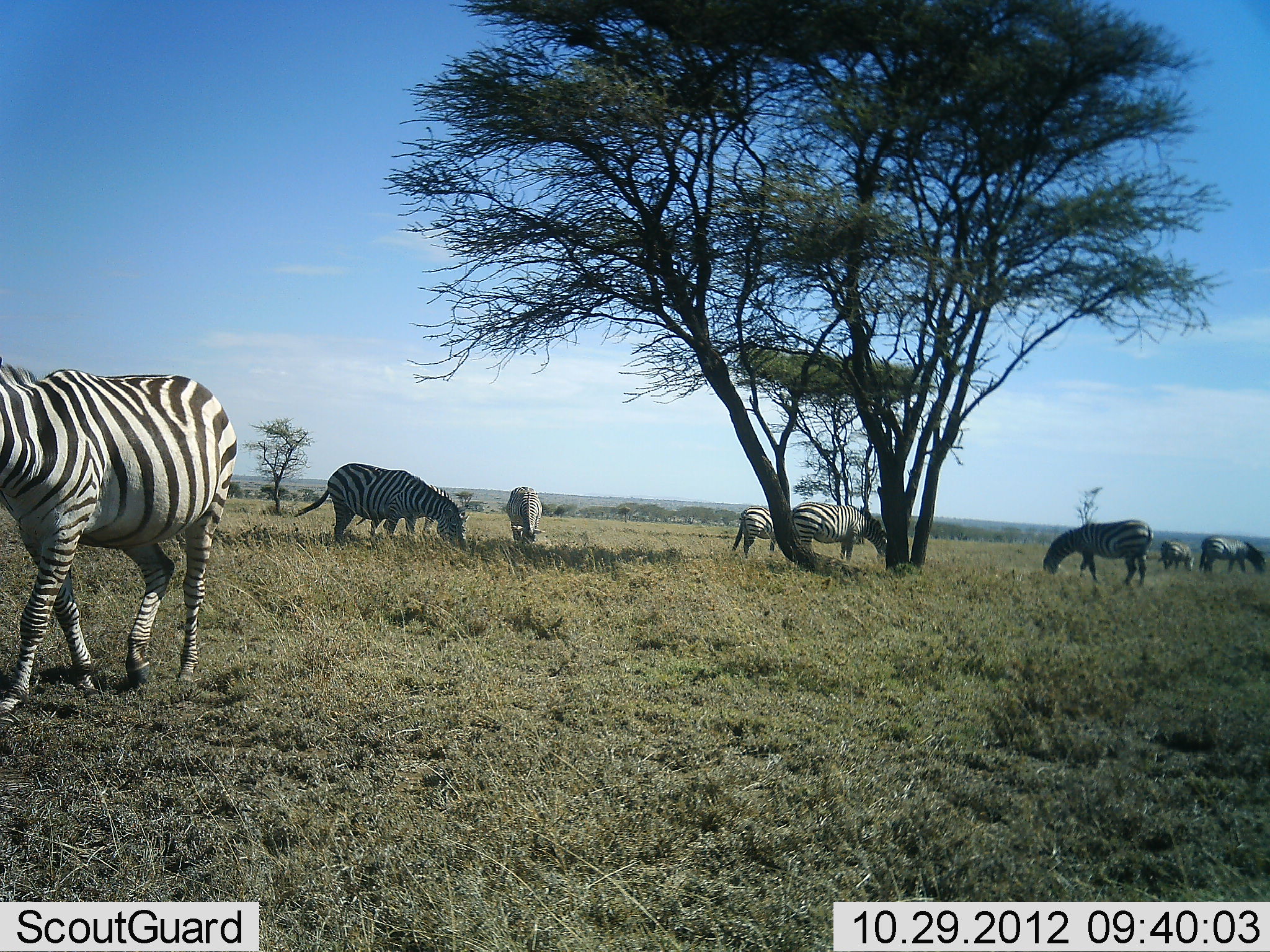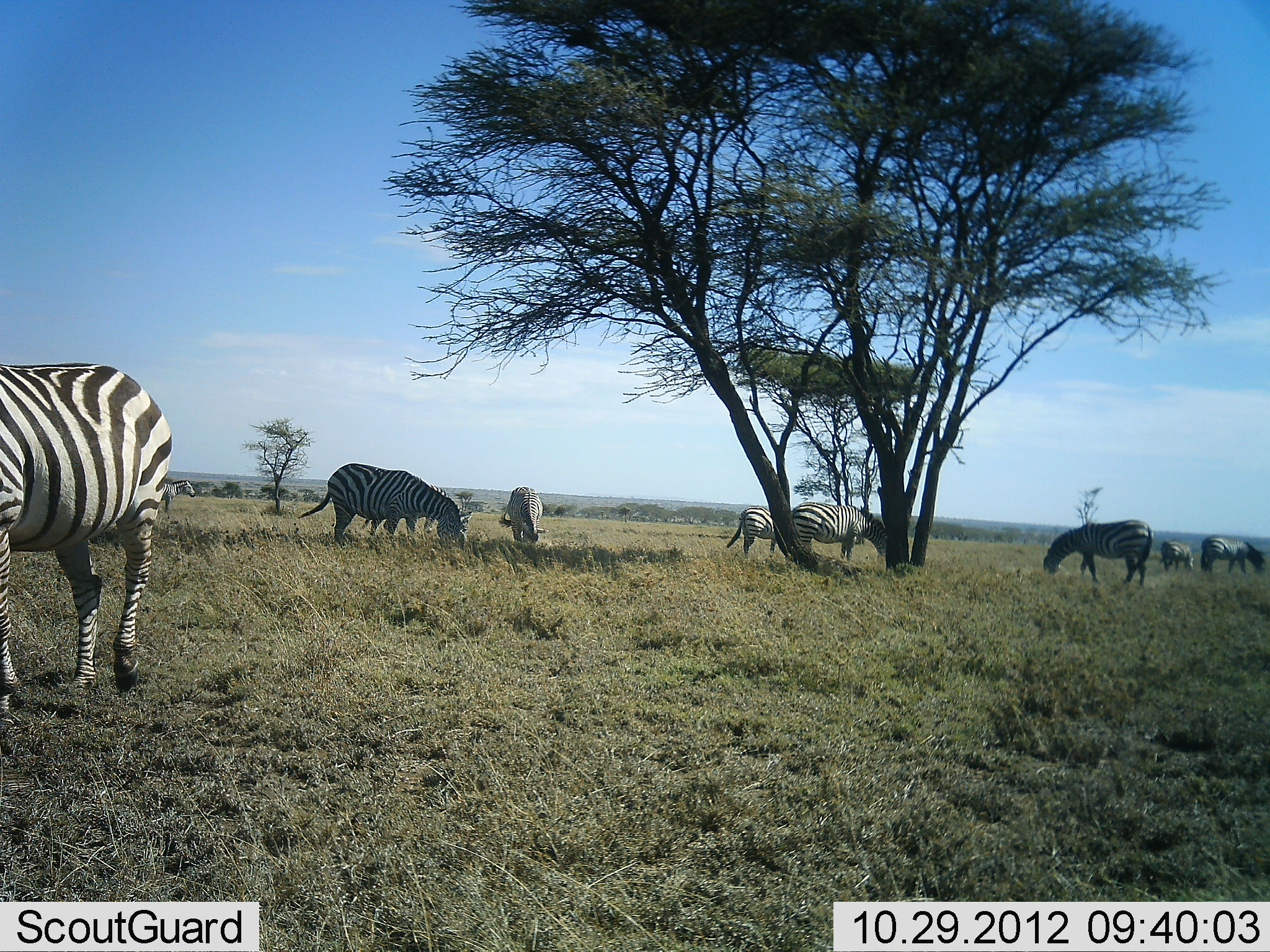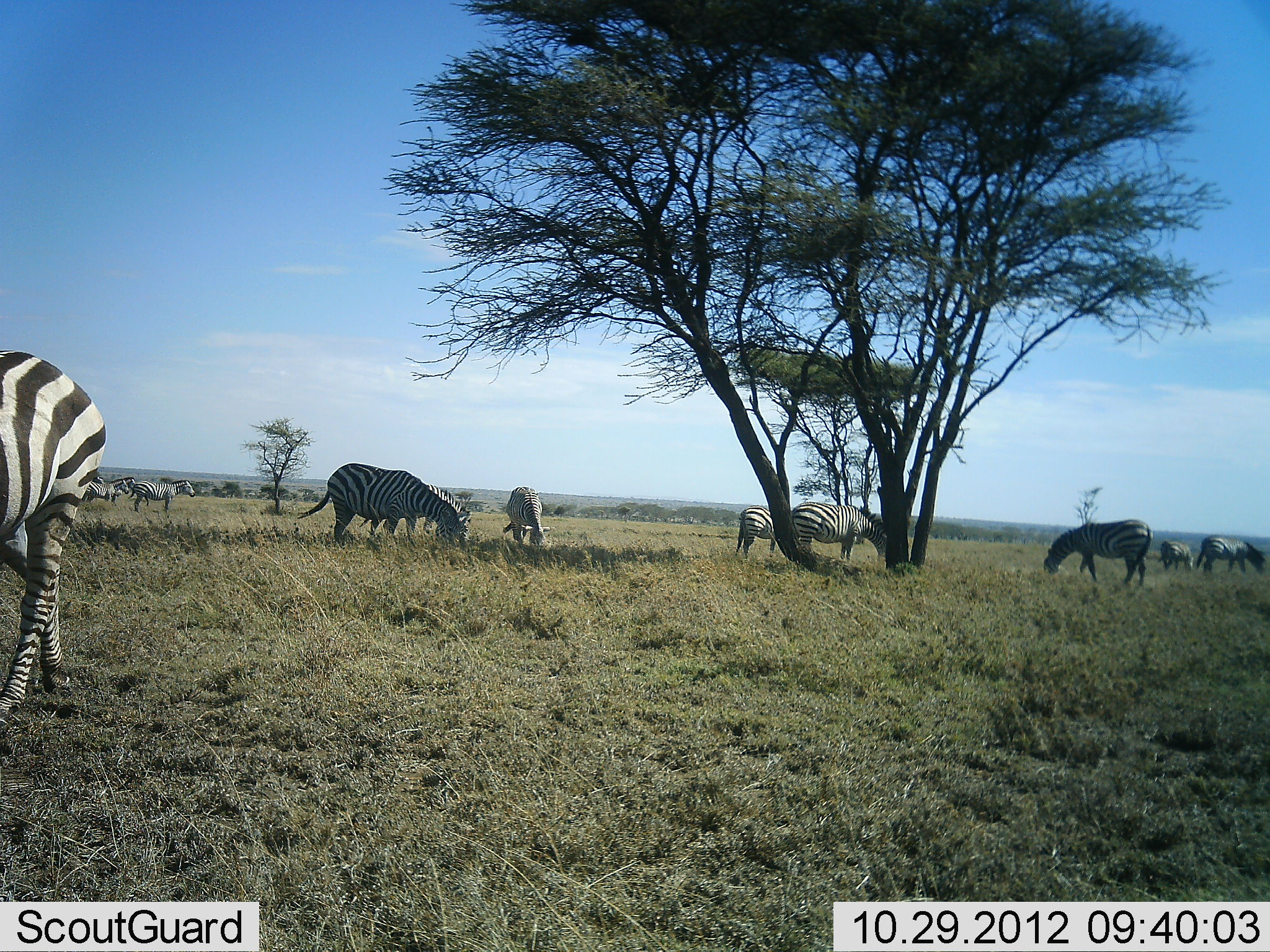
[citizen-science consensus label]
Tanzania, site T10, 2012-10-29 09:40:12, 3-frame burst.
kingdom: Animalia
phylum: Chordata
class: Mammalia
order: Perissodactyla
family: Equidae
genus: Equus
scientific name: Equus quagga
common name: plains zebra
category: zebra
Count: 10.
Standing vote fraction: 20%.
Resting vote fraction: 0%.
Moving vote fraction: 70%.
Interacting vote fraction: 0%.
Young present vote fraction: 10%.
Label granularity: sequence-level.